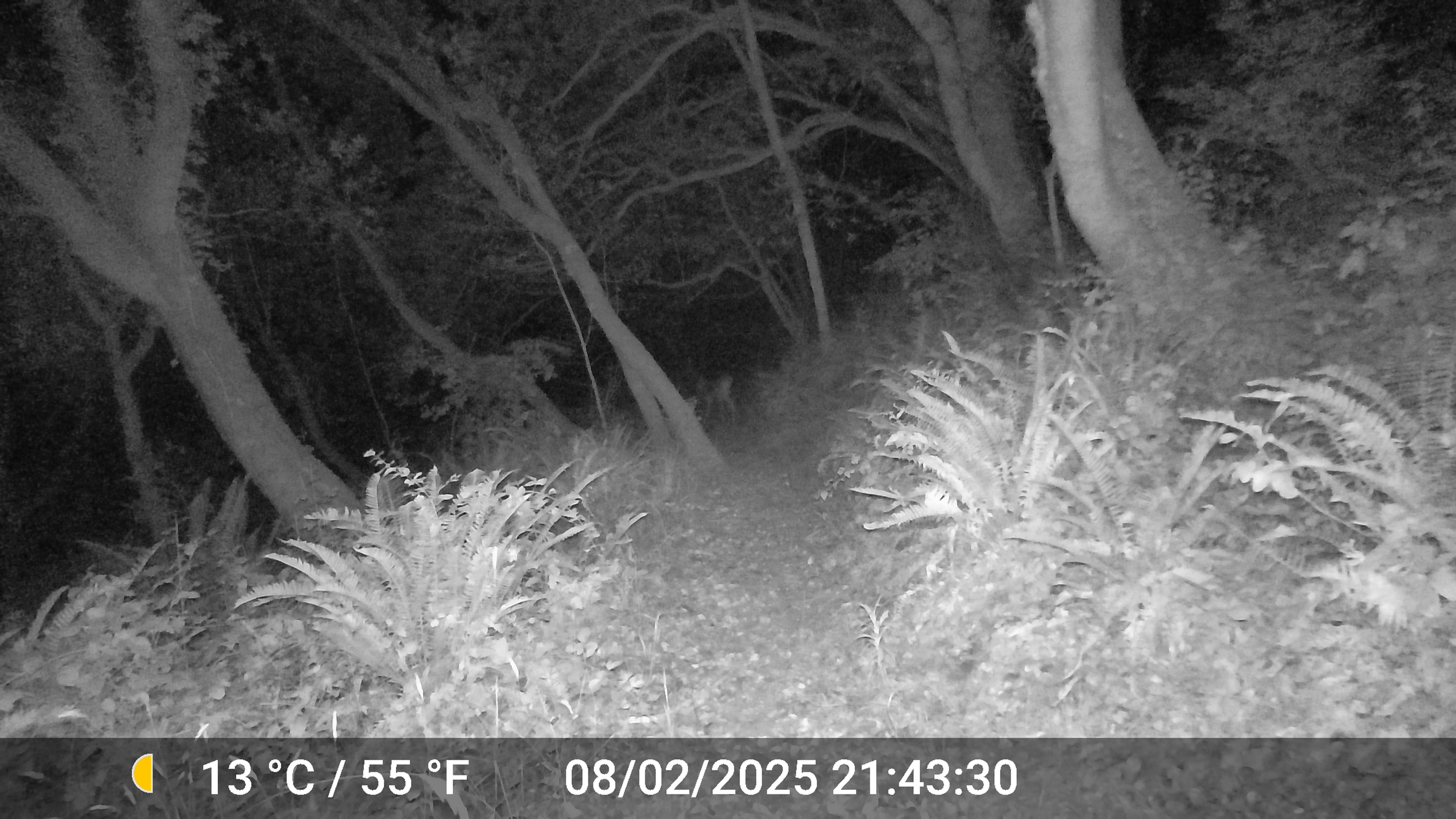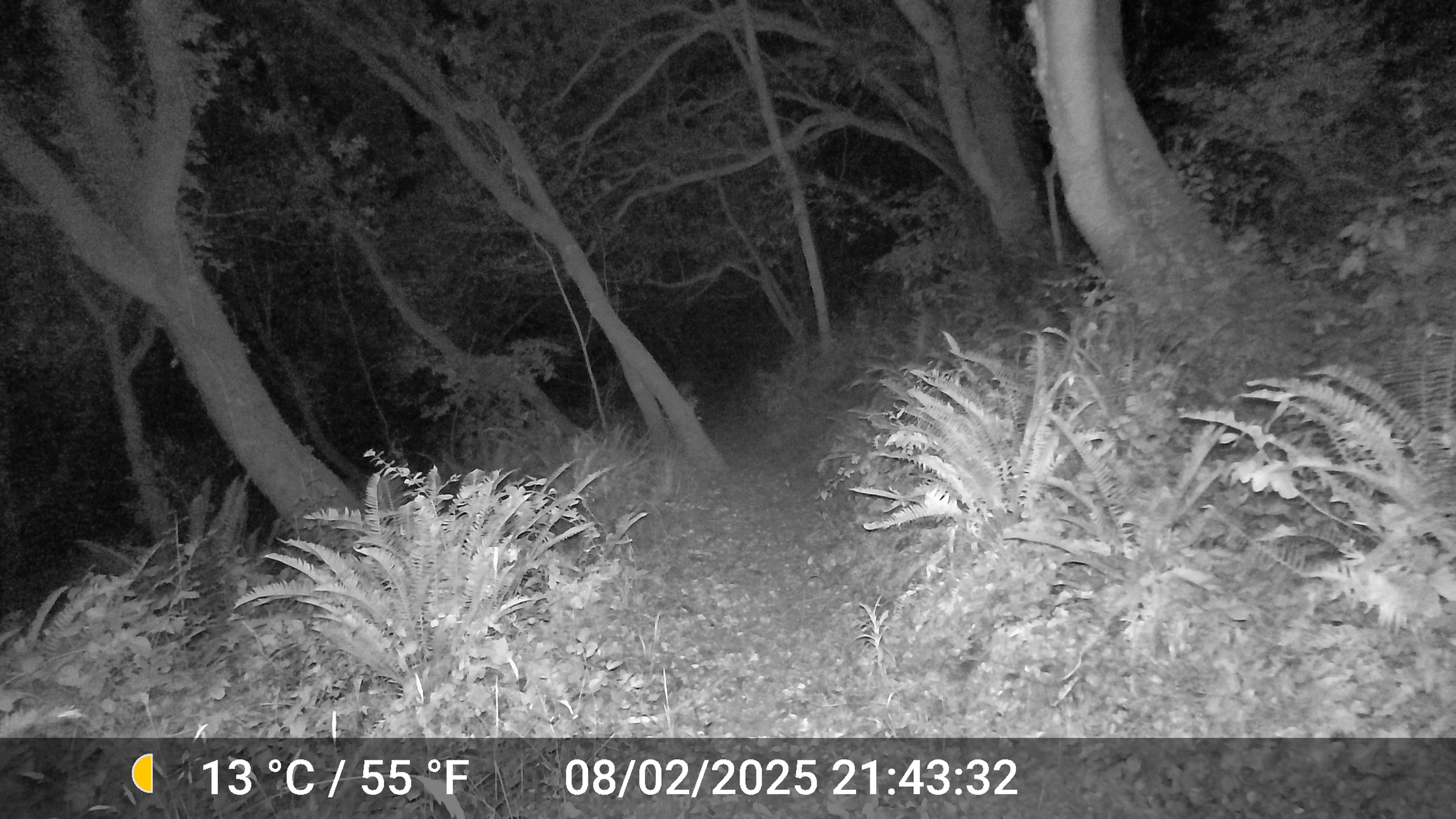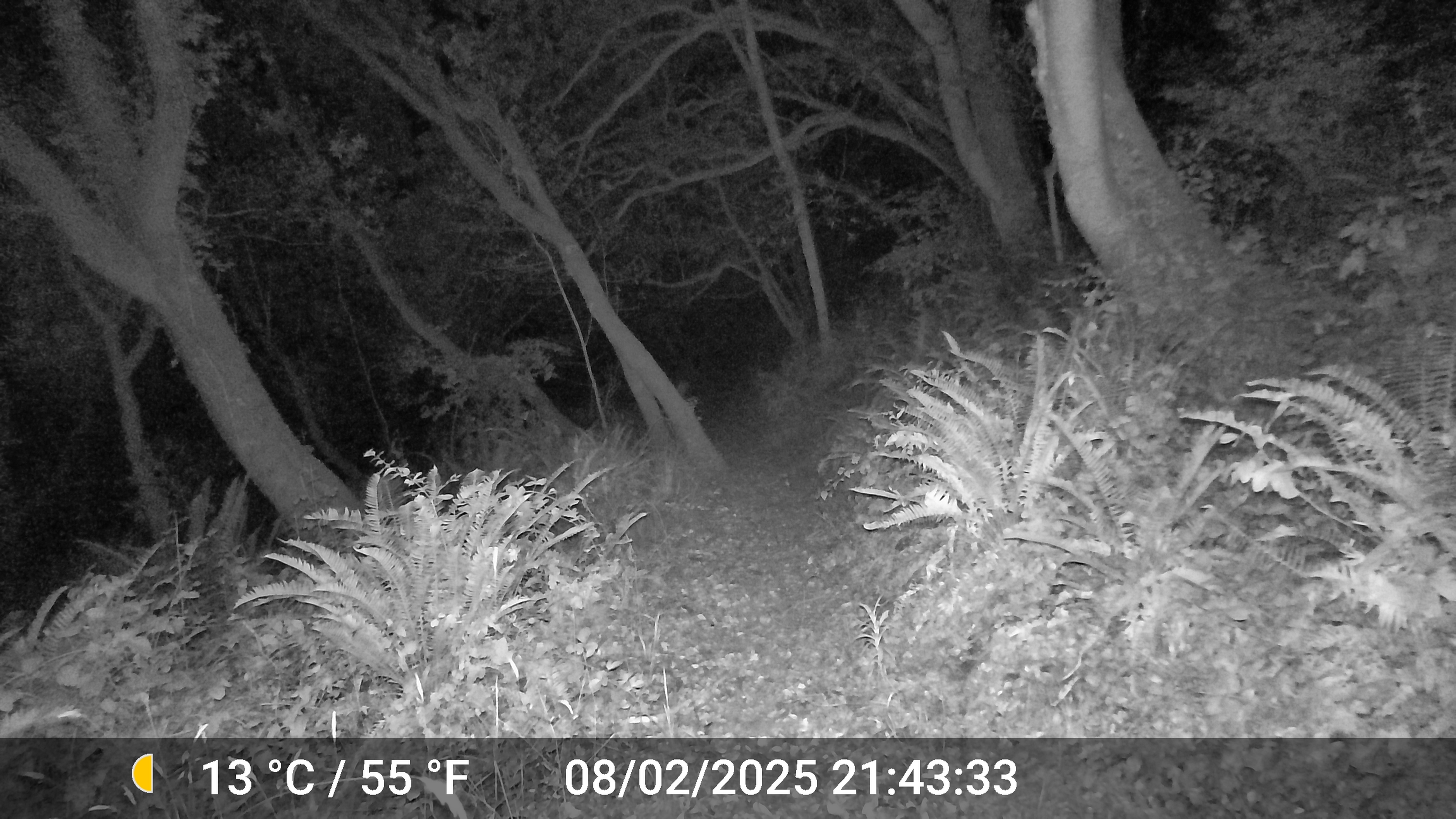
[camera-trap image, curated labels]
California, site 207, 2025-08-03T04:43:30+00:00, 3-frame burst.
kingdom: Animalia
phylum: Chordata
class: Mammalia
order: Artiodactyla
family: Cervidae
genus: Odocoileus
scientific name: Odocoileus hemionus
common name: mule deer